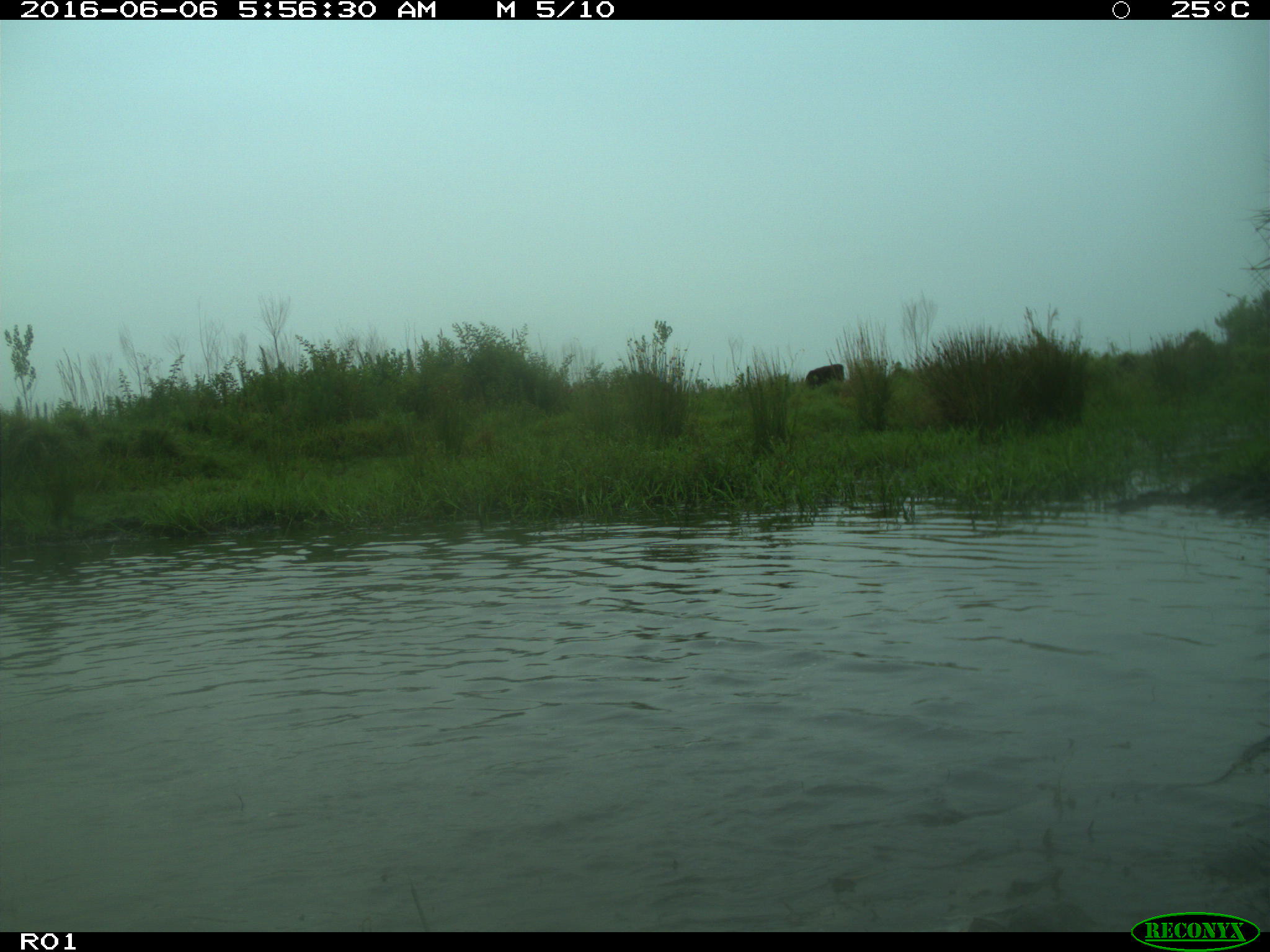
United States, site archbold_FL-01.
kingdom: Animalia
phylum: Chordata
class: Mammalia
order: Artiodactyla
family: Bovidae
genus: Bos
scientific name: Bos taurus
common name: domestic cow